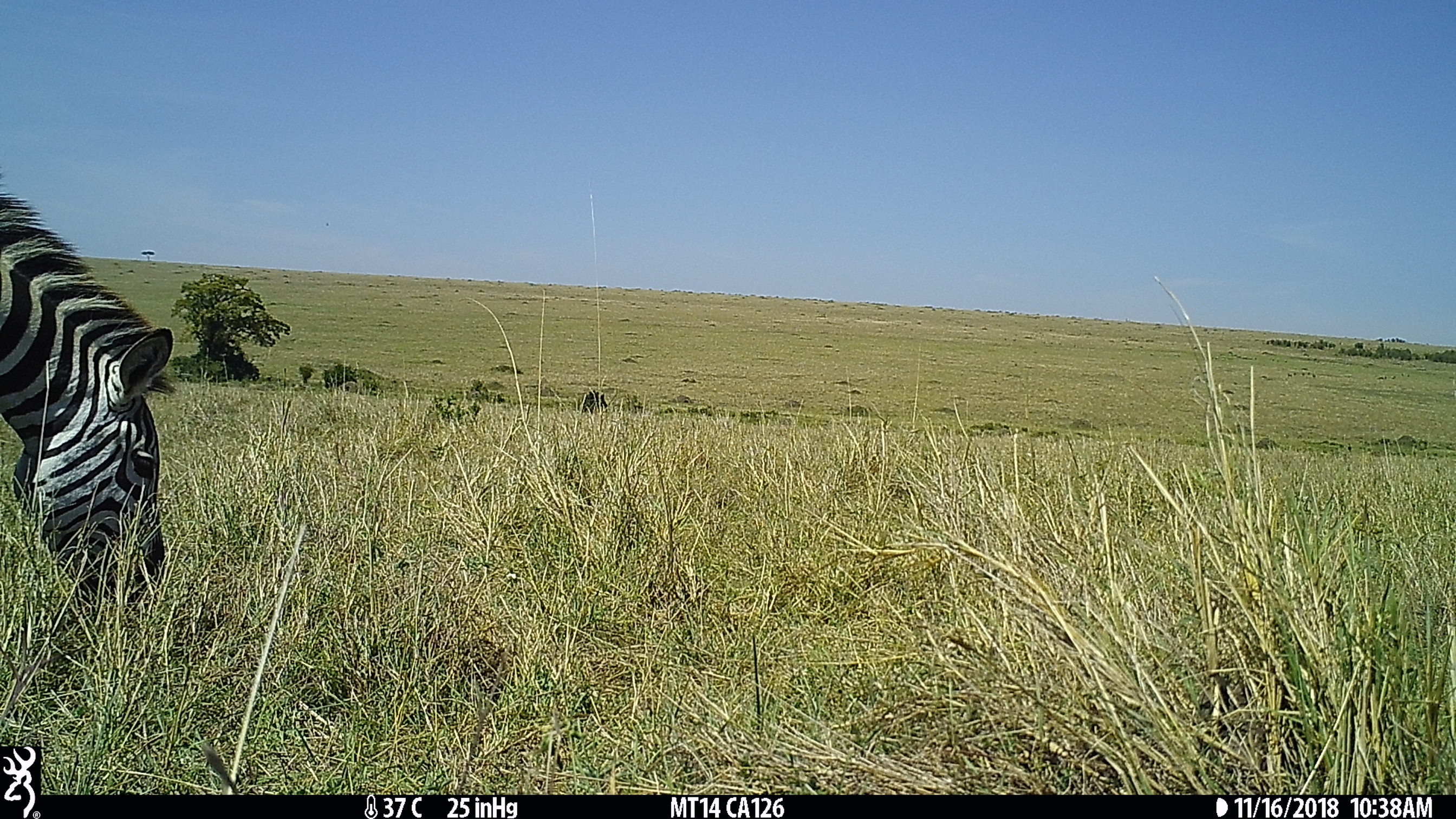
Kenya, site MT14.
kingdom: Animalia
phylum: Chordata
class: Mammalia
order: Perissodactyla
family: Equidae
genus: Equus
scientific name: Equus quagga burchellii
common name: burchell's zebra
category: zebra